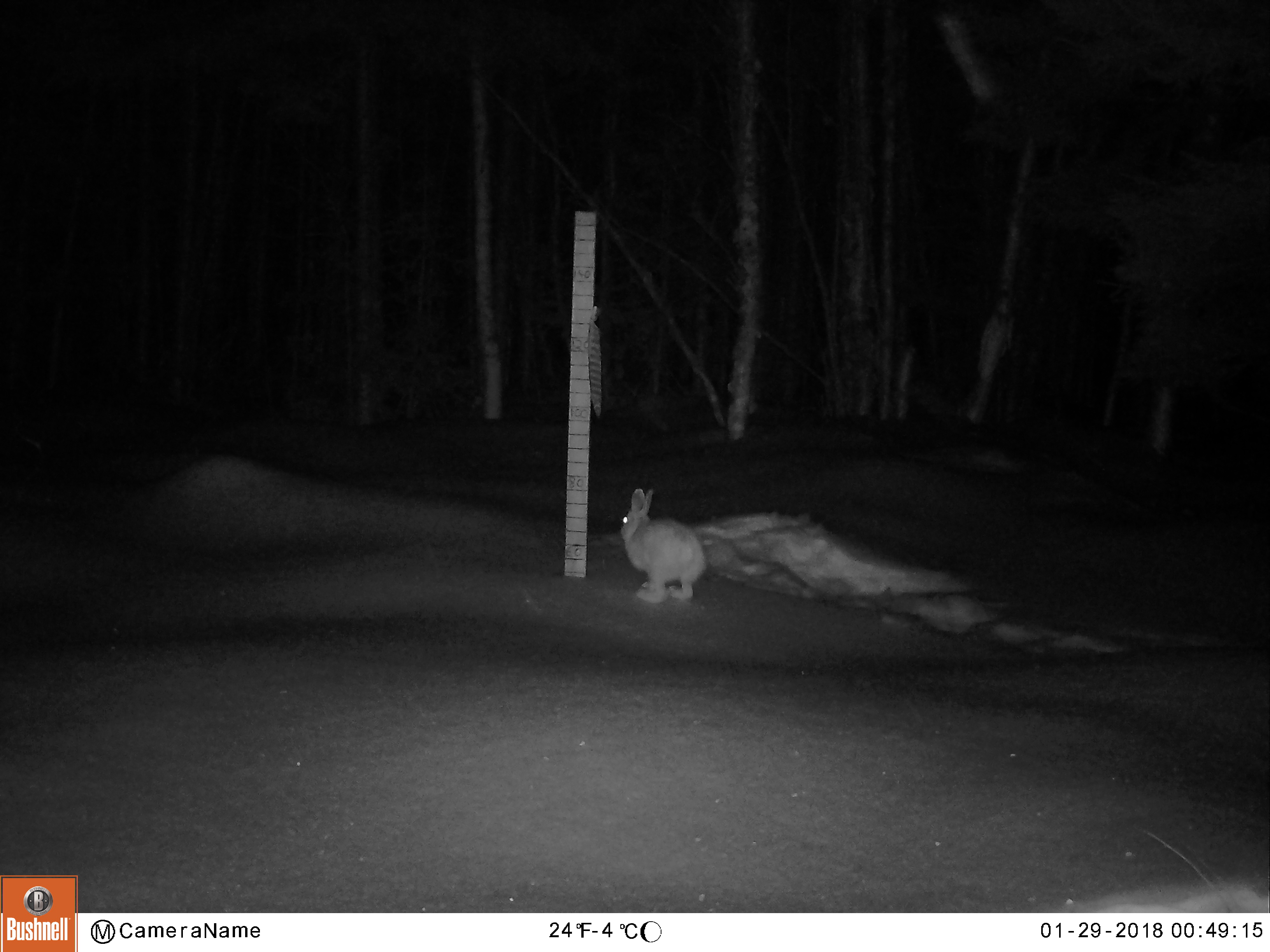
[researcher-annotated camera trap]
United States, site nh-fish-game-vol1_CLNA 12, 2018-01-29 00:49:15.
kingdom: Animalia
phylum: Chordata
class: Mammalia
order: Lagomorpha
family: Leporidae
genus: Lepus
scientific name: Lepus americanus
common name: snowshoe hare